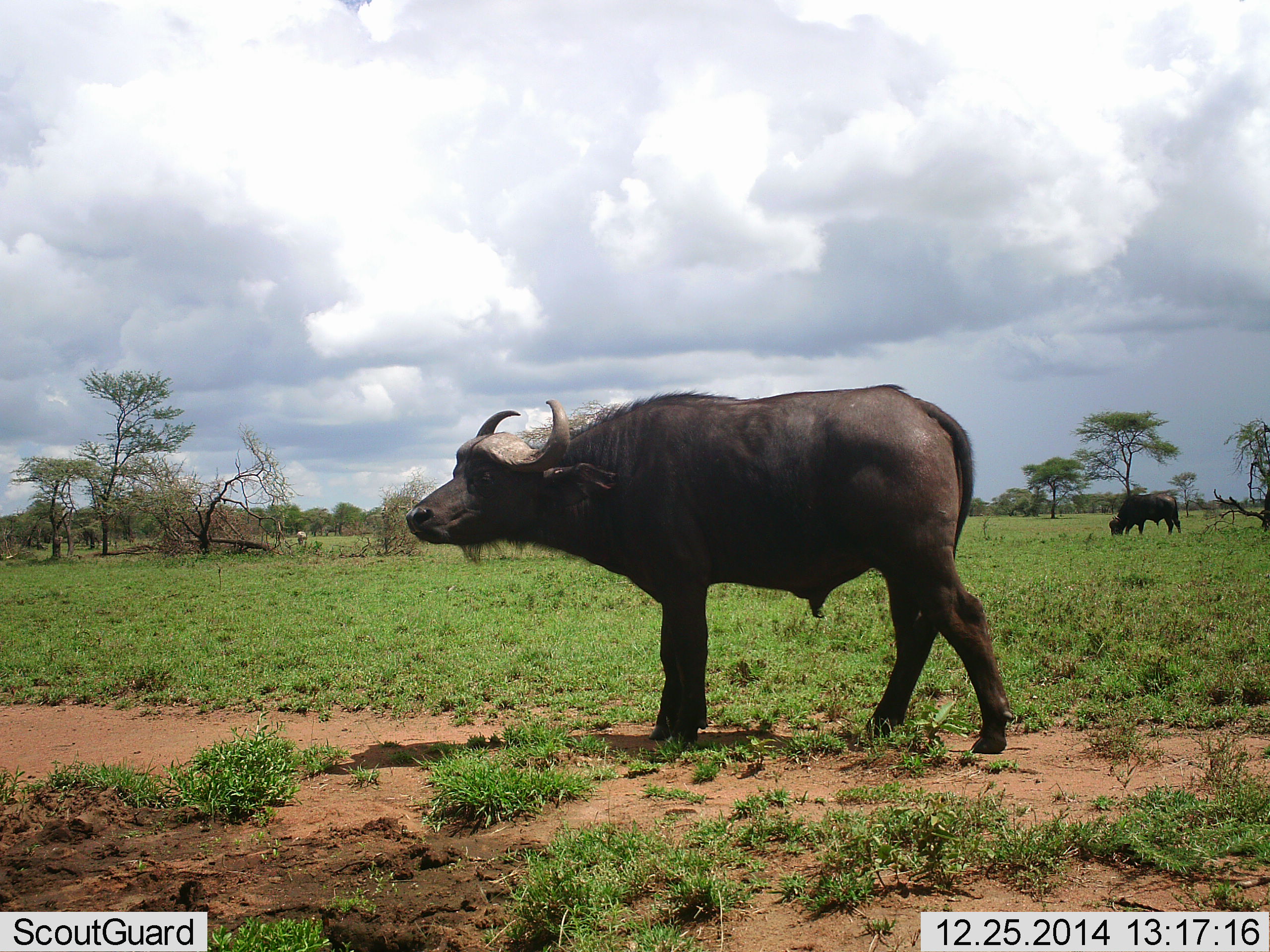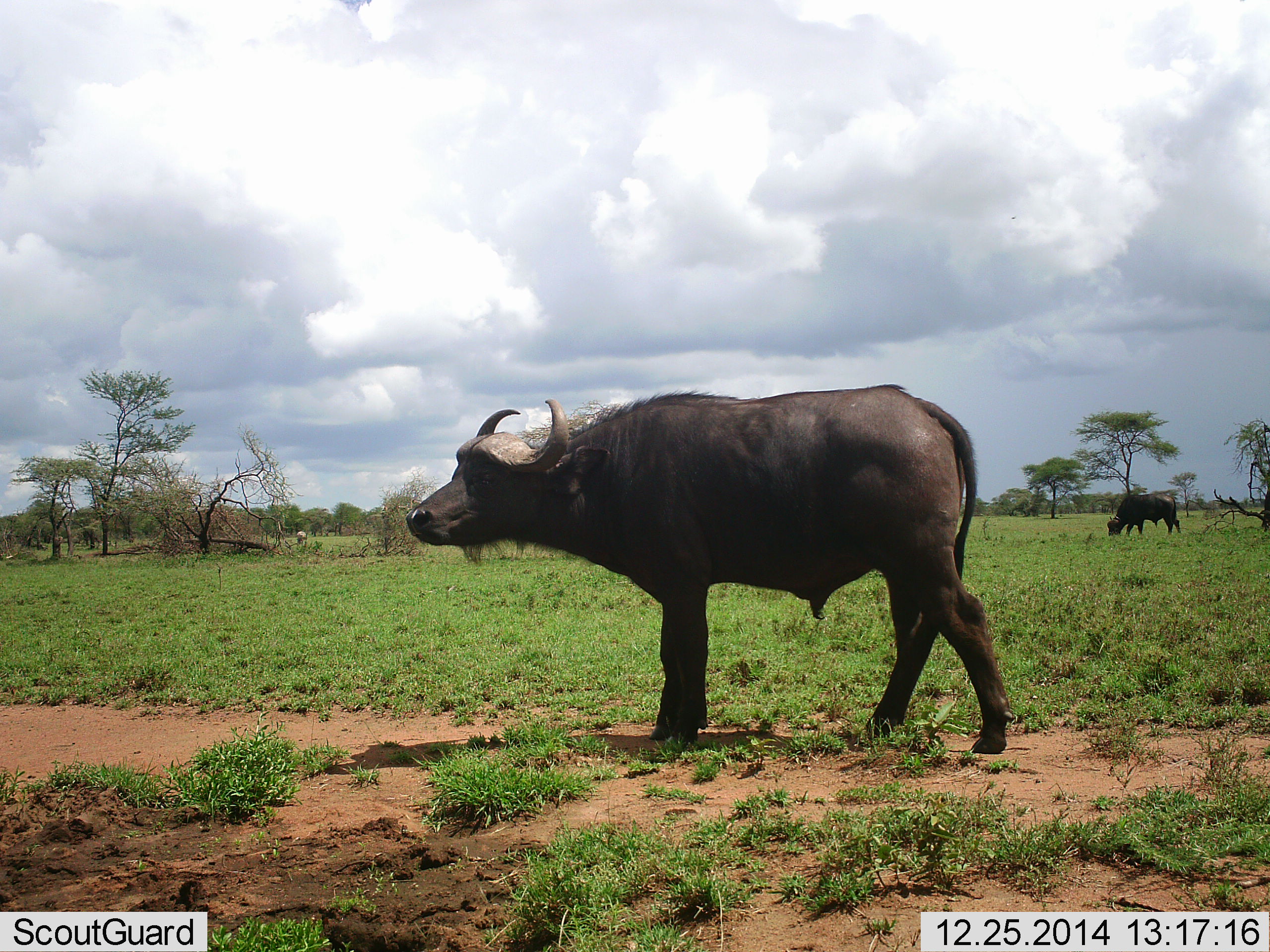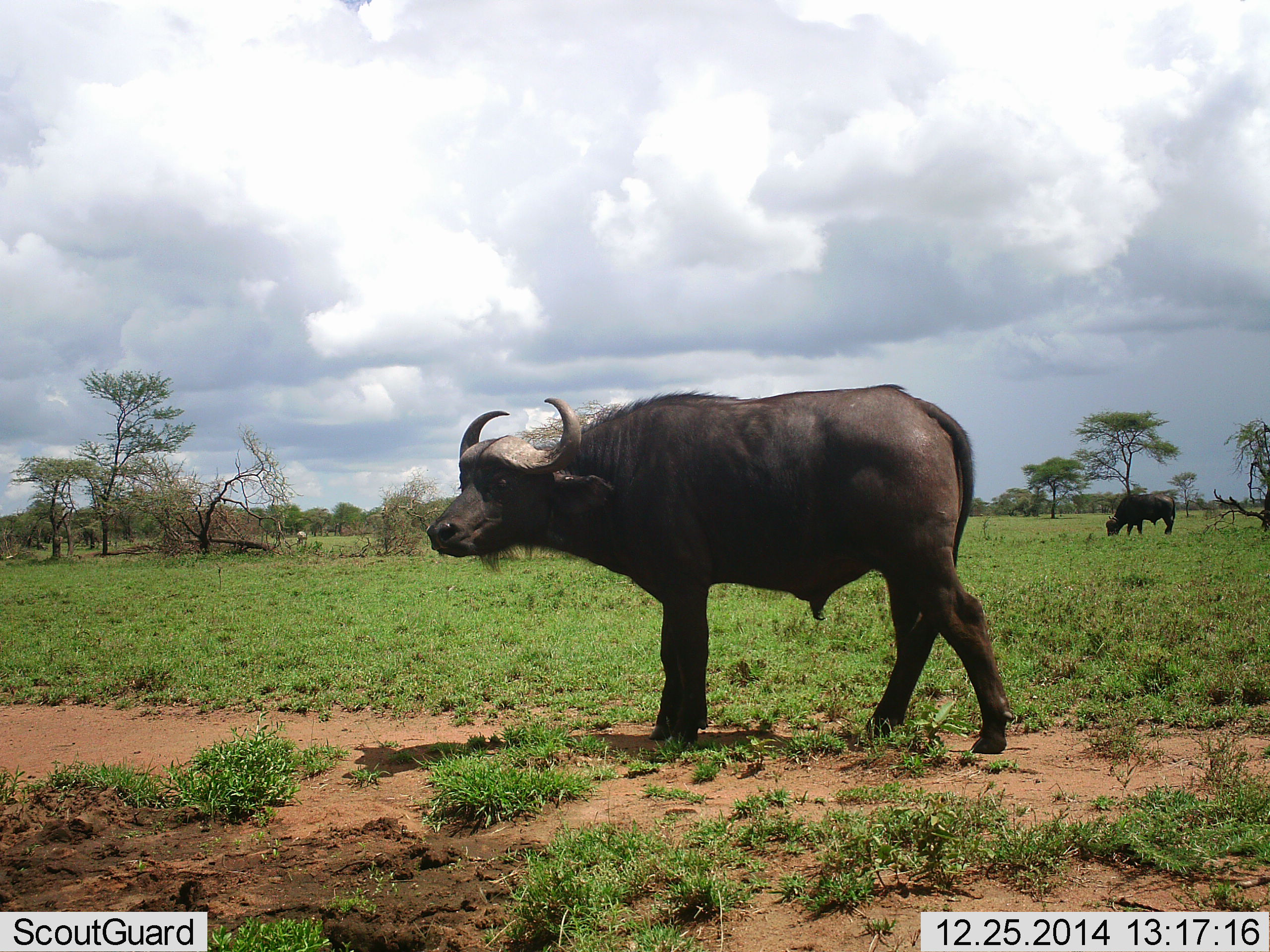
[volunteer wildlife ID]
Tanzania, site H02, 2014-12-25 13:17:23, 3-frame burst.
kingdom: Animalia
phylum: Chordata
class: Mammalia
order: Artiodactyla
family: Bovidae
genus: Syncerus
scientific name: Syncerus caffer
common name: cape buffalo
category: buffalo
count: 2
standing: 100%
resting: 0%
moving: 0%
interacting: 0%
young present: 0%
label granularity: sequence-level